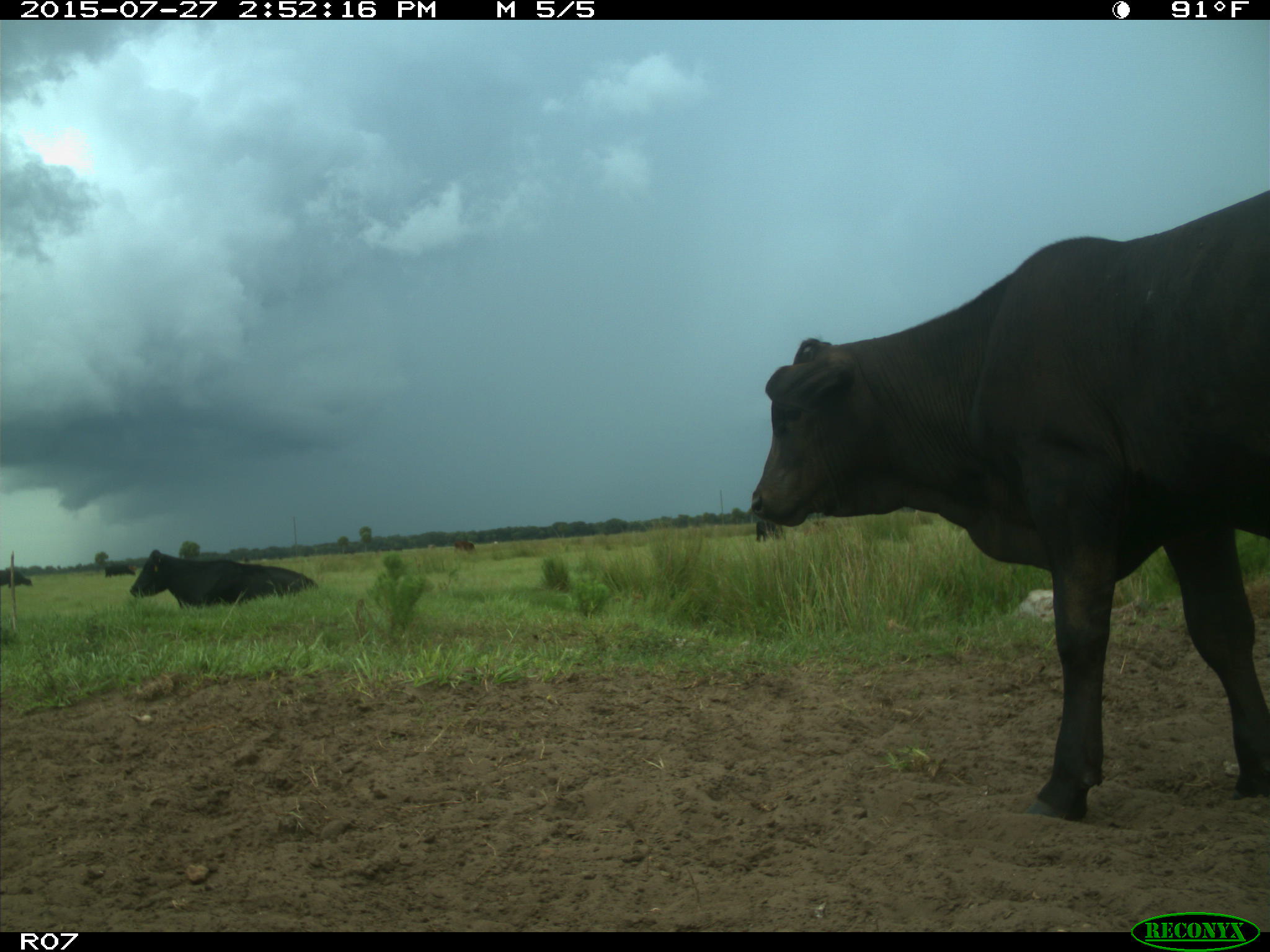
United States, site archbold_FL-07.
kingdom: Animalia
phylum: Chordata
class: Mammalia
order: Artiodactyla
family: Bovidae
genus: Bos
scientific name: Bos taurus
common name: domestic cow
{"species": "Bos taurus (domestic cow)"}